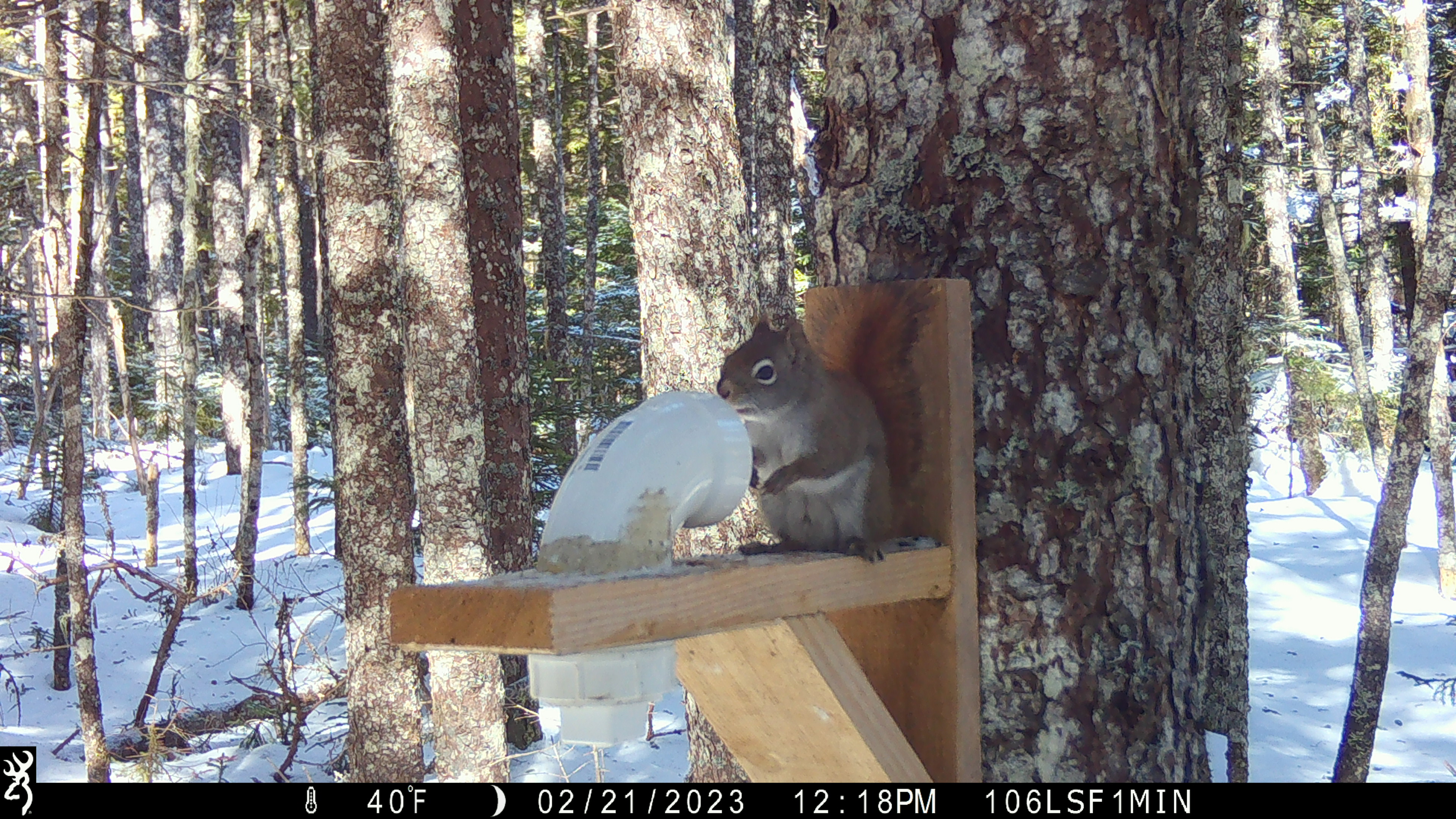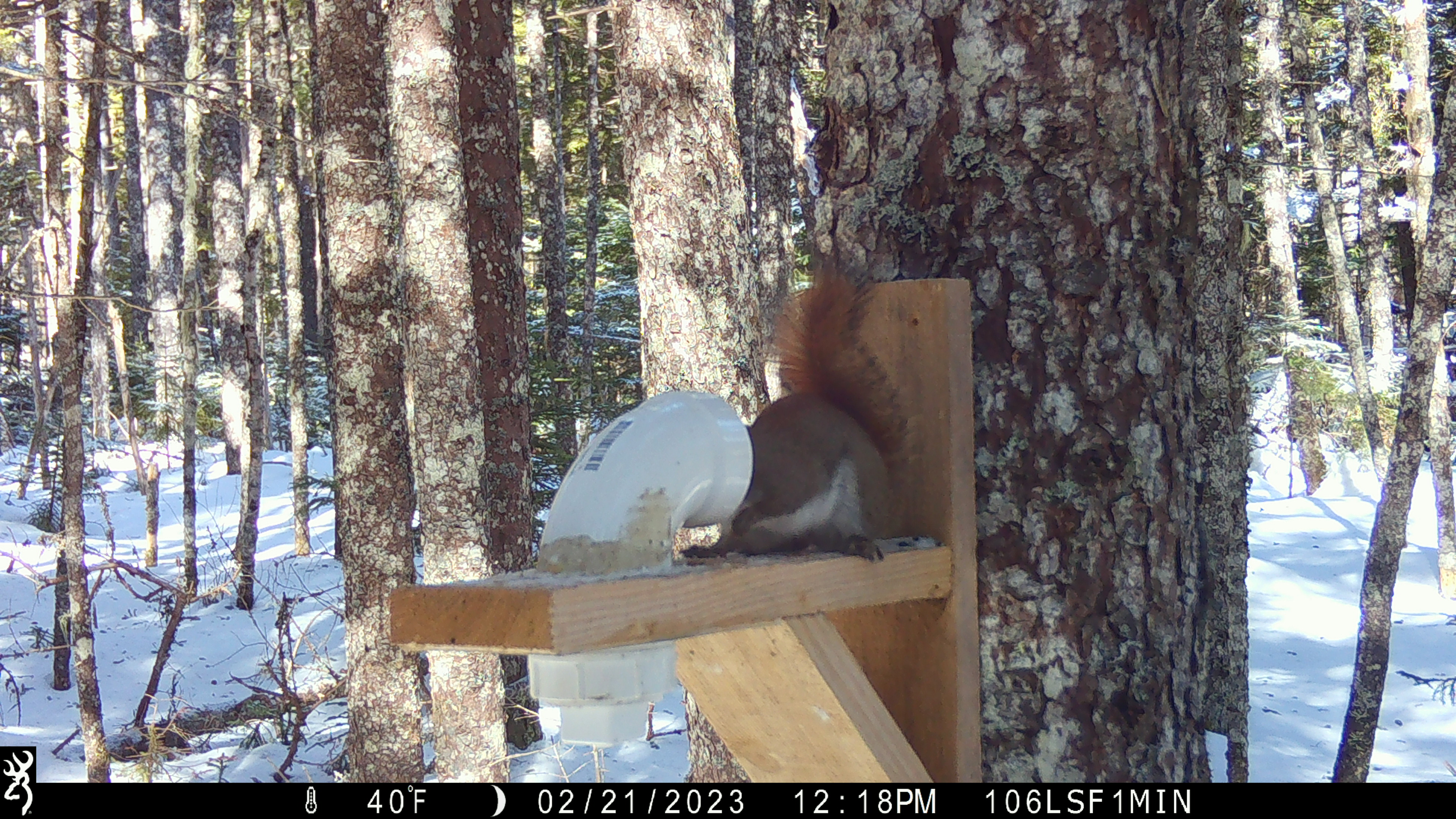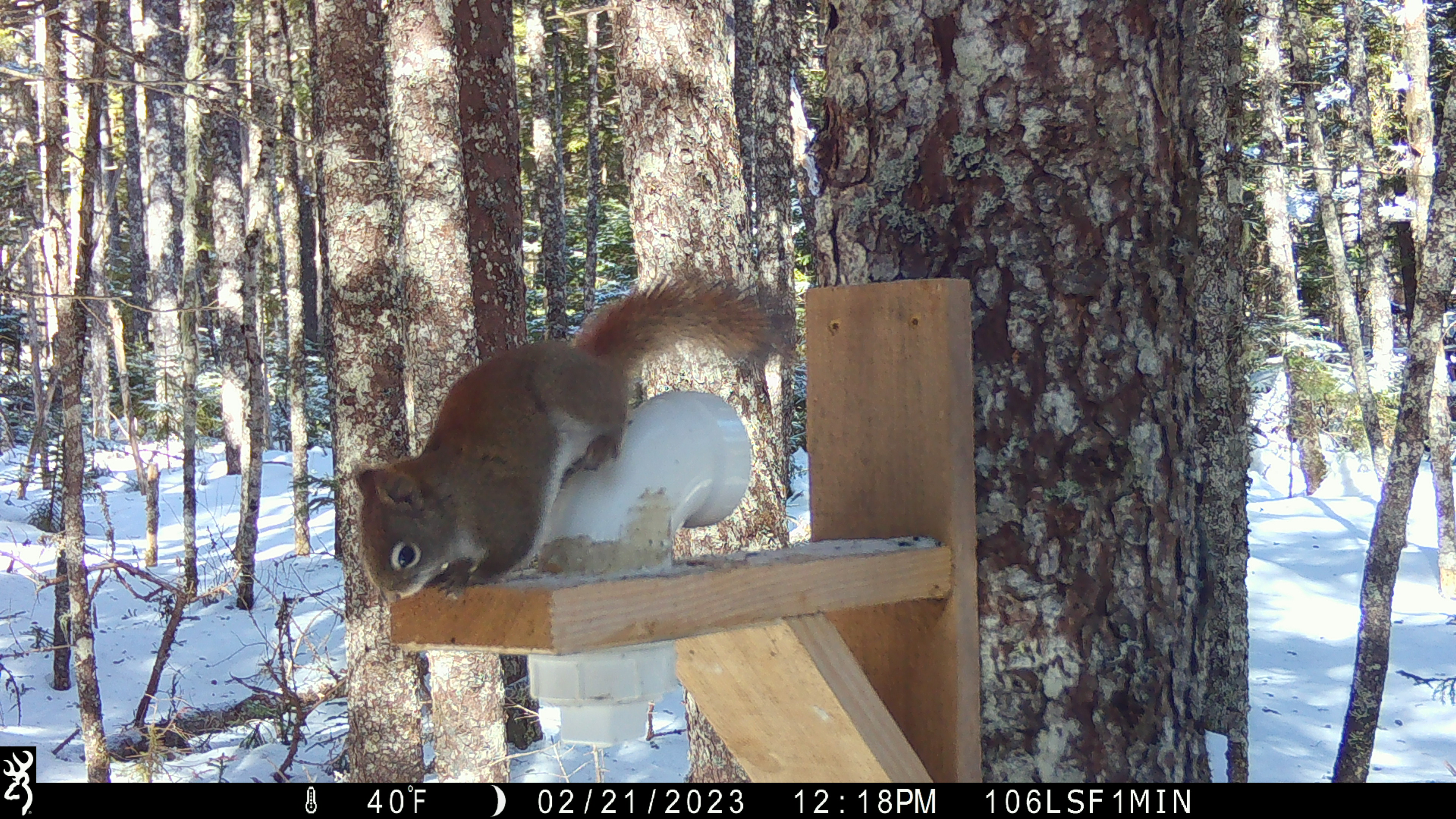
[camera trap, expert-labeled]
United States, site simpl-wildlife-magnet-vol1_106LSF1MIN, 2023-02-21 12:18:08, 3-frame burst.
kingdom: Animalia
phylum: Chordata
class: Mammalia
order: Rodentia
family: Sciuridae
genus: Tamiasciurus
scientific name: Tamiasciurus hudsonicus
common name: red squirrel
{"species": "red squirrel (Tamiasciurus hudsonicus)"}